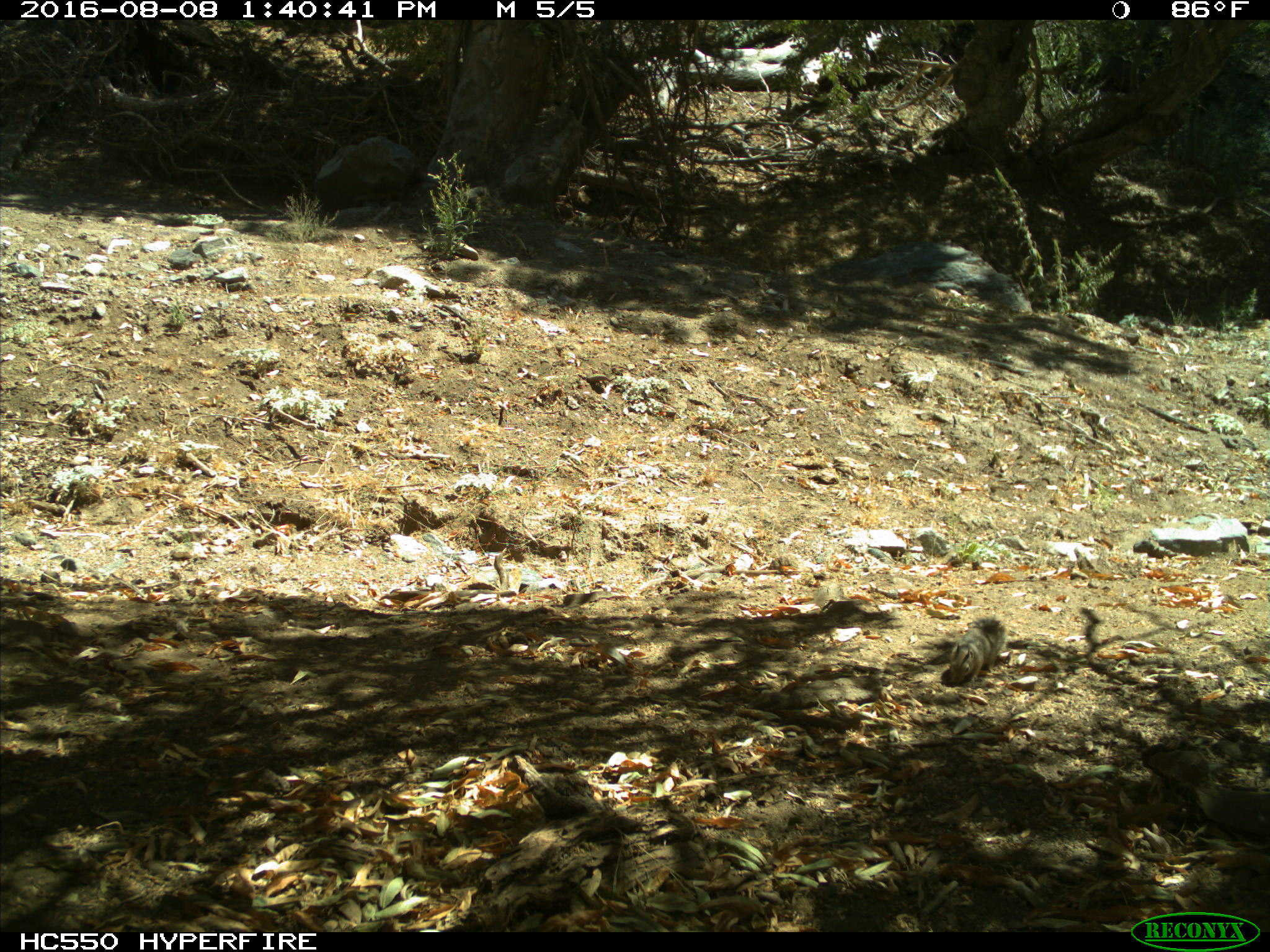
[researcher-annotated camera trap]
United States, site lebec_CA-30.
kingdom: Animalia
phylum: Chordata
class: Mammalia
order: Rodentia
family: Sciuridae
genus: Otospermophilus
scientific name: Otospermophilus beecheyi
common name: california ground squirrel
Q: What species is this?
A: Otospermophilus beecheyi (california ground squirrel).